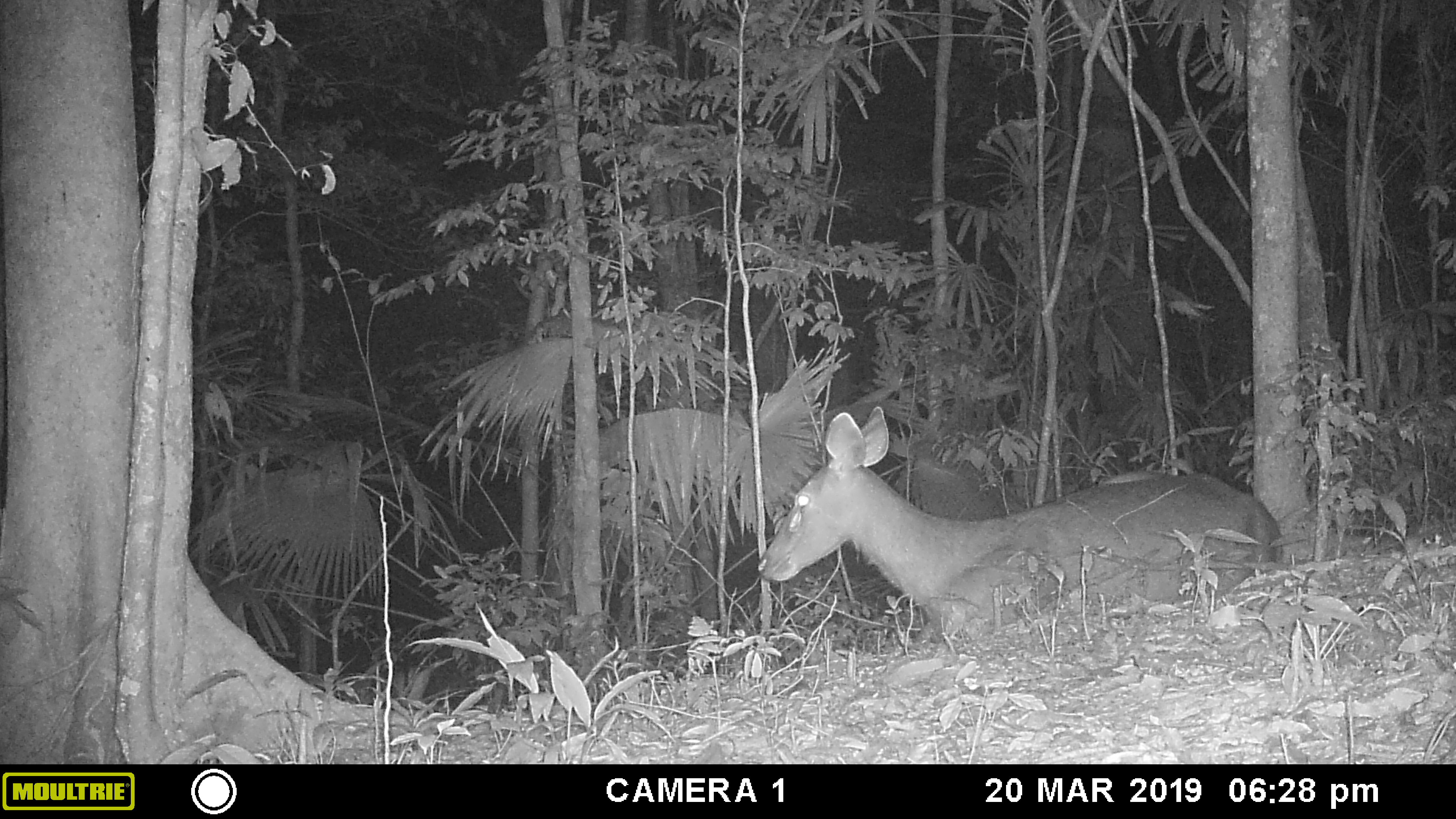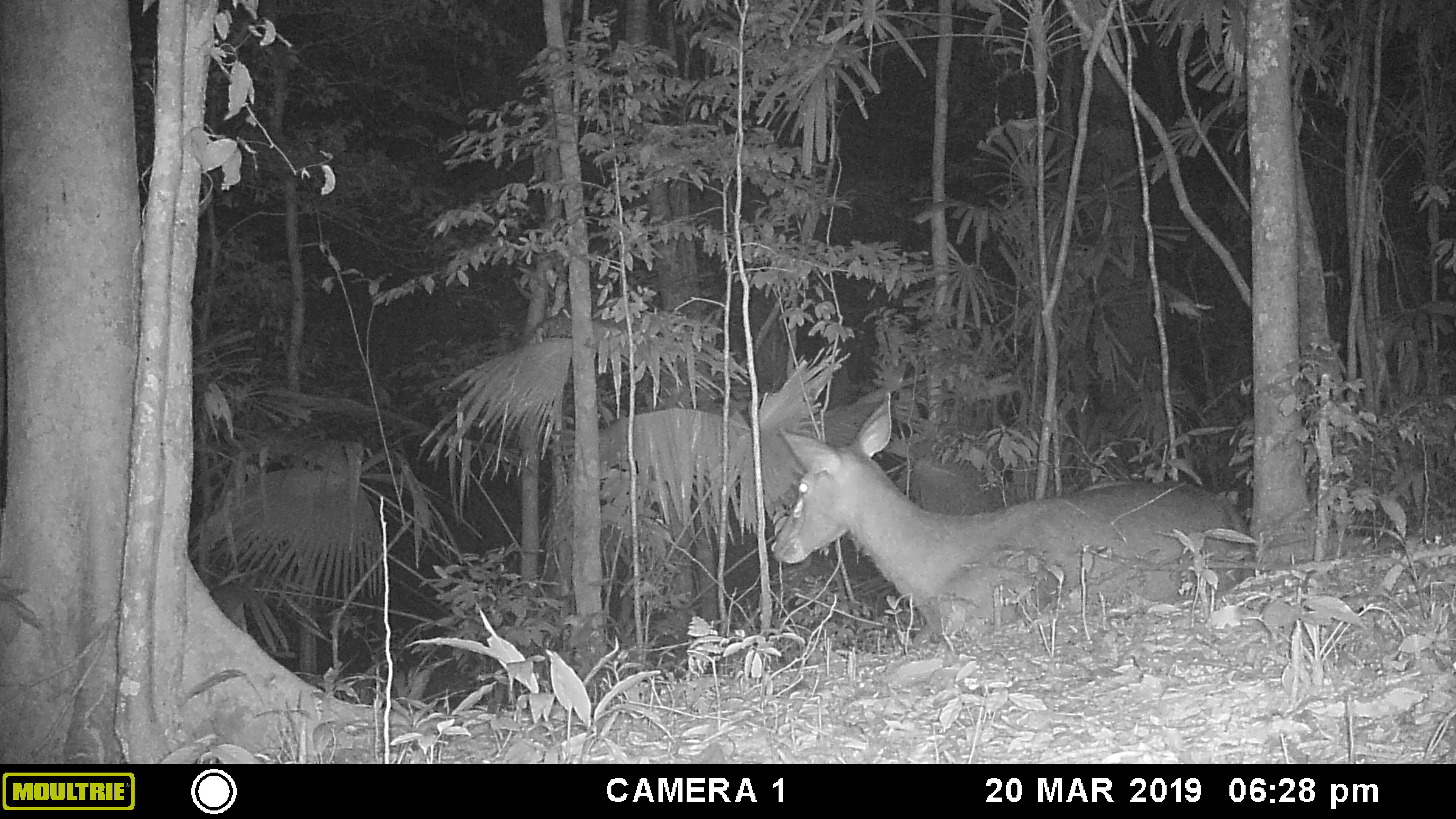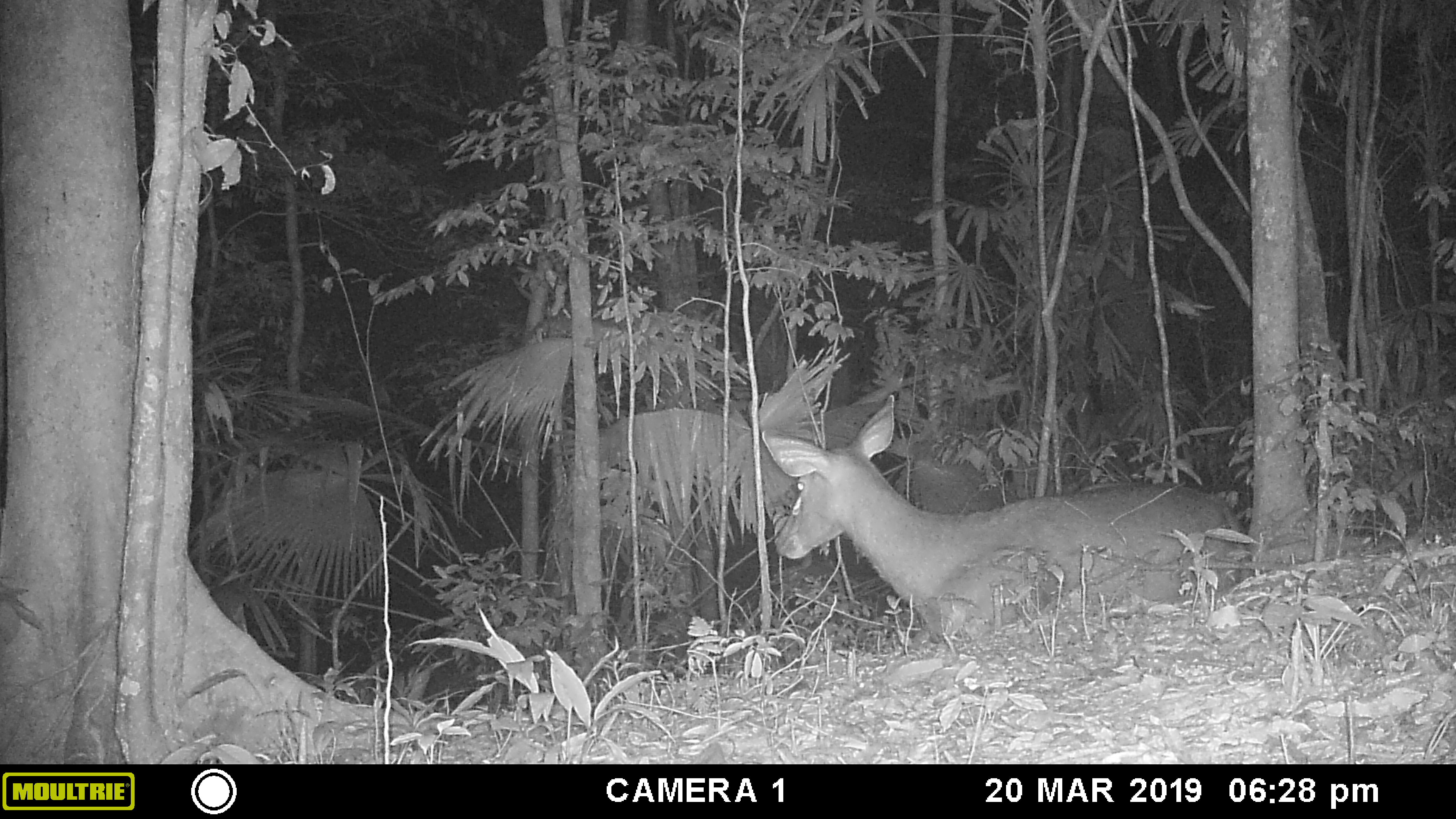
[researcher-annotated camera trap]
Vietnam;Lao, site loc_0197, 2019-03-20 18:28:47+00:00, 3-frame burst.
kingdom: Animalia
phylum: Chordata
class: Mammalia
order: Artiodactyla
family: Cervidae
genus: Rusa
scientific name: Rusa unicolor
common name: sambar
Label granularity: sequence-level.